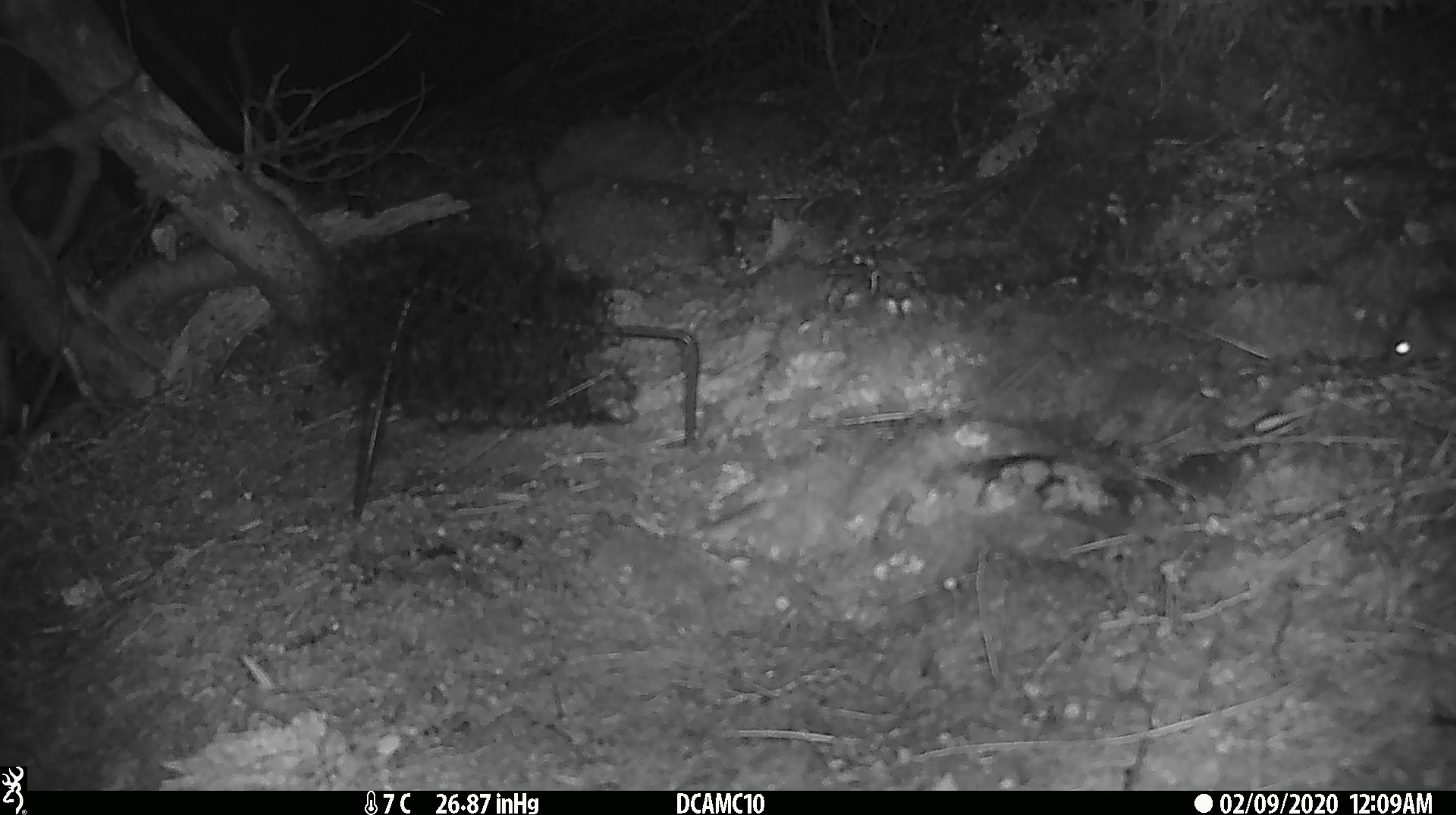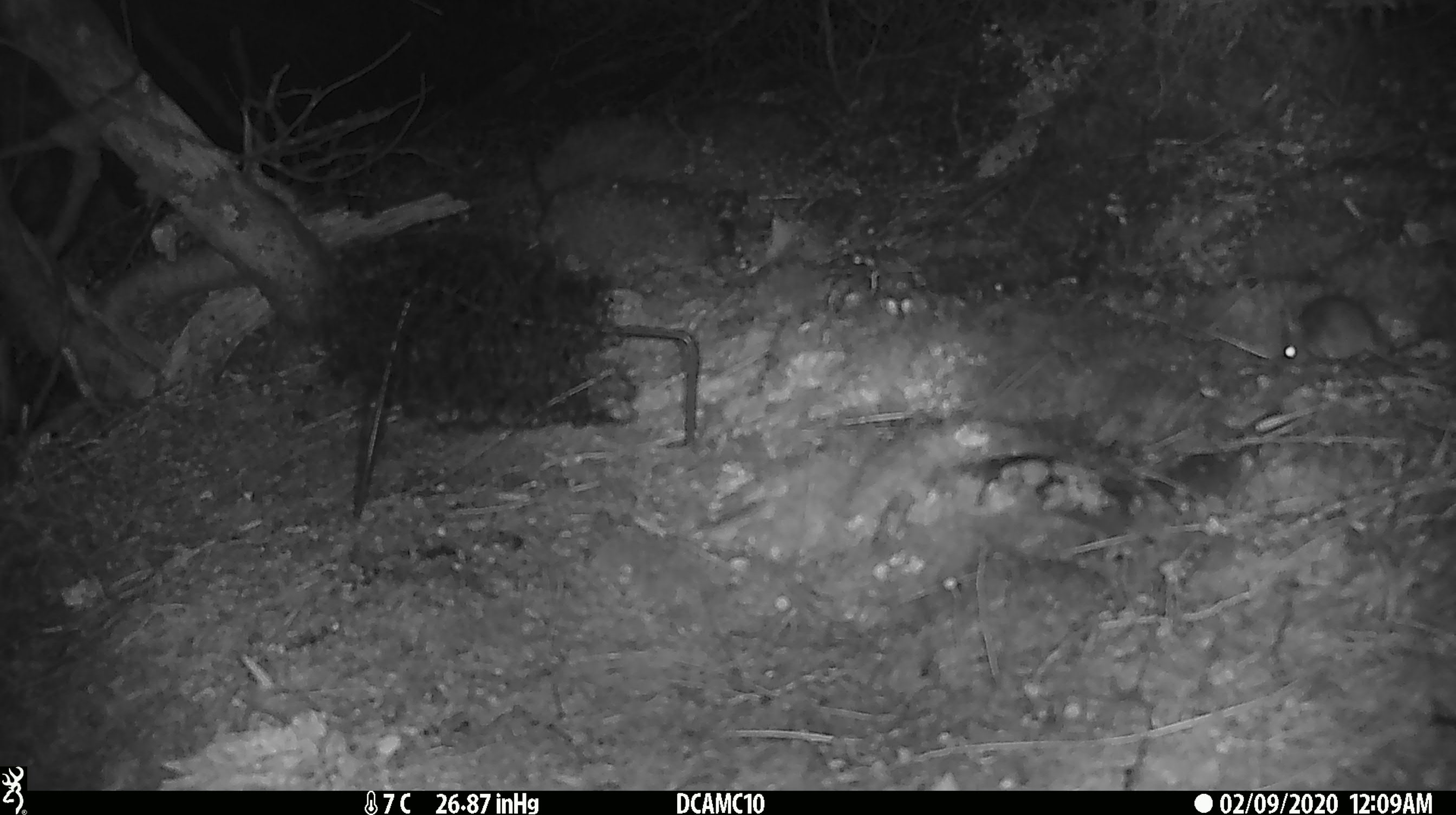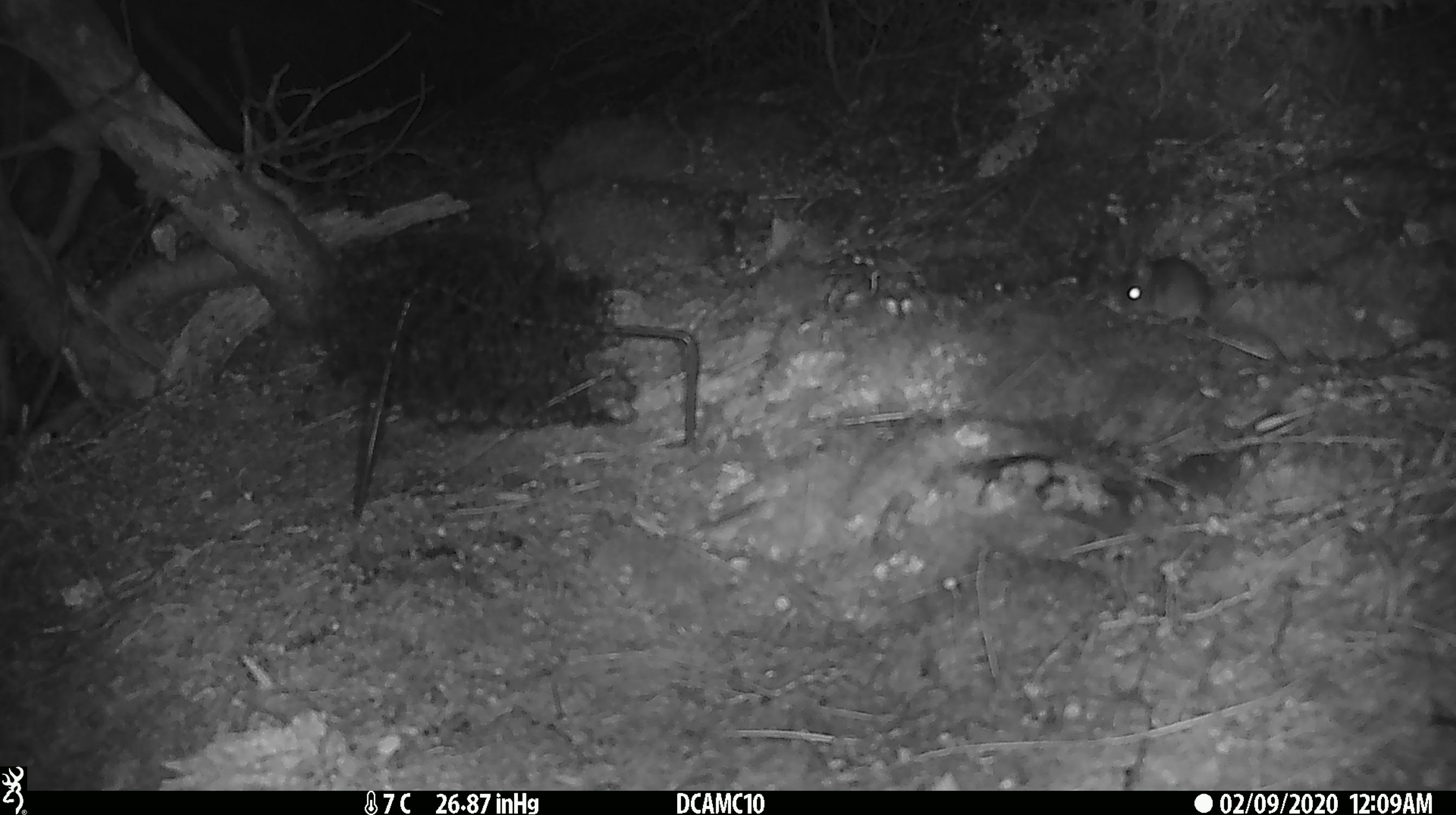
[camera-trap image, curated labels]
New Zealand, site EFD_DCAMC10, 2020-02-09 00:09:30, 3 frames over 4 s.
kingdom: Animalia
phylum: Chordata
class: Mammalia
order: Rodentia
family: Muridae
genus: Mus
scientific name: Mus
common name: mouse